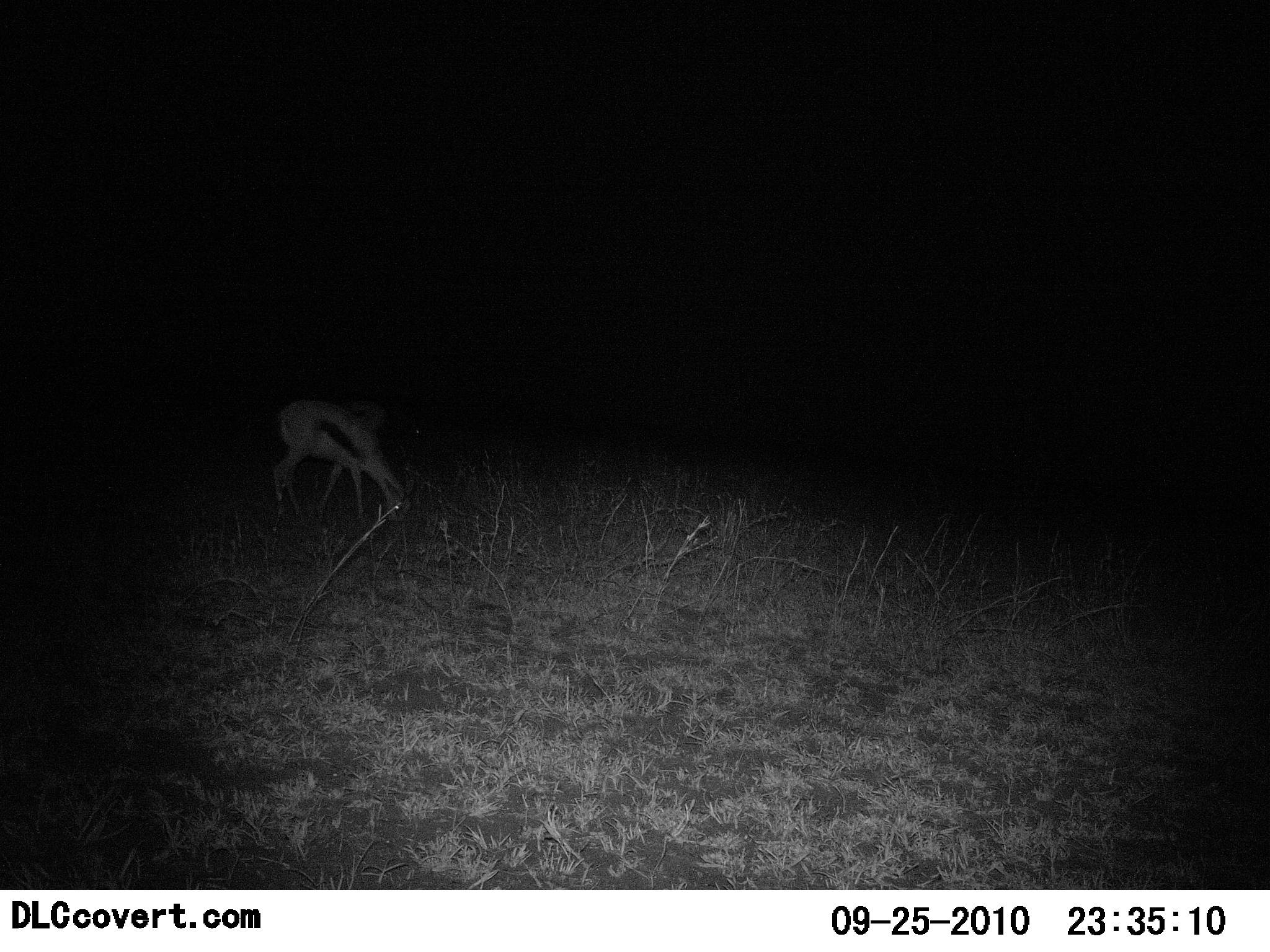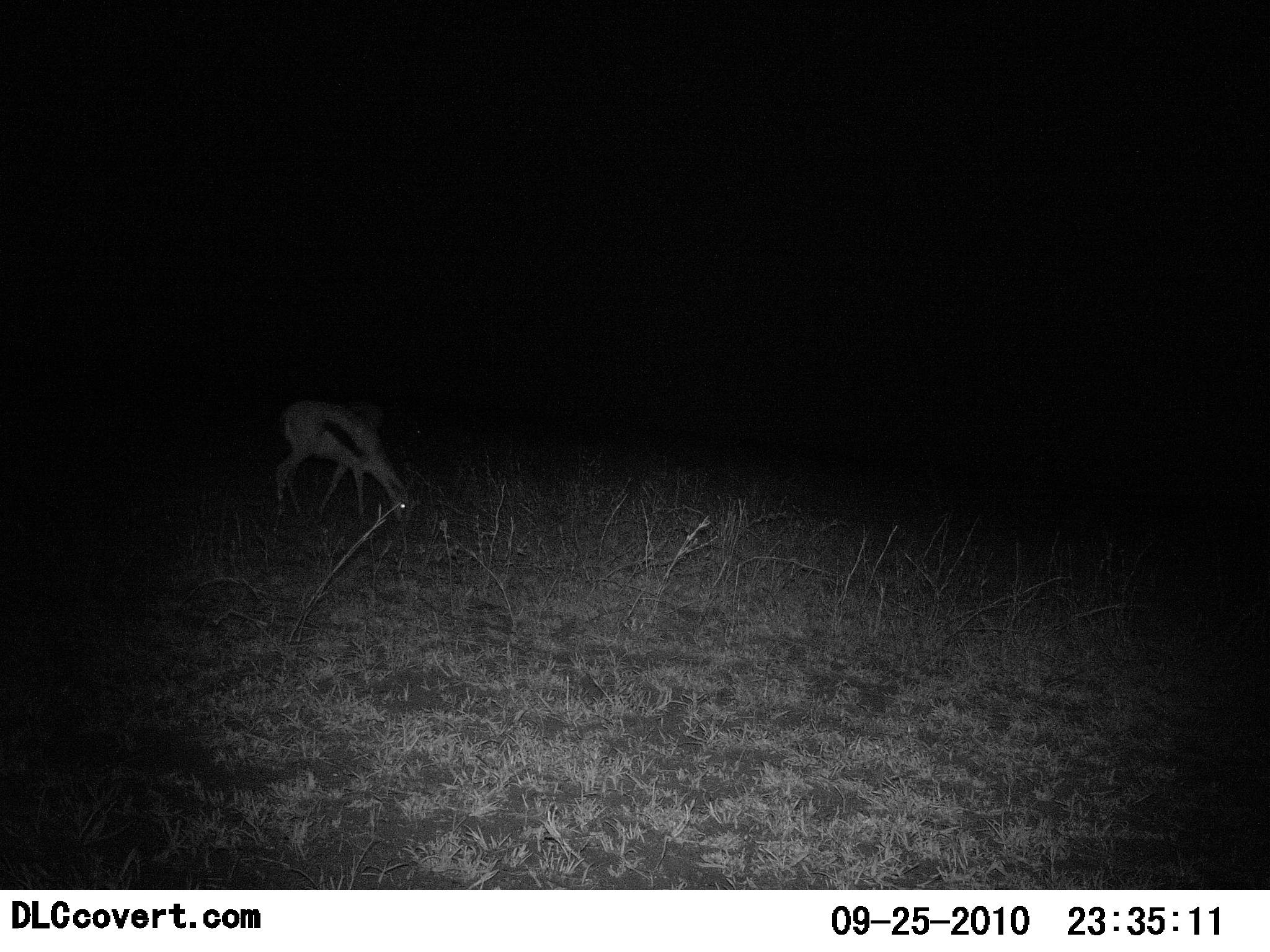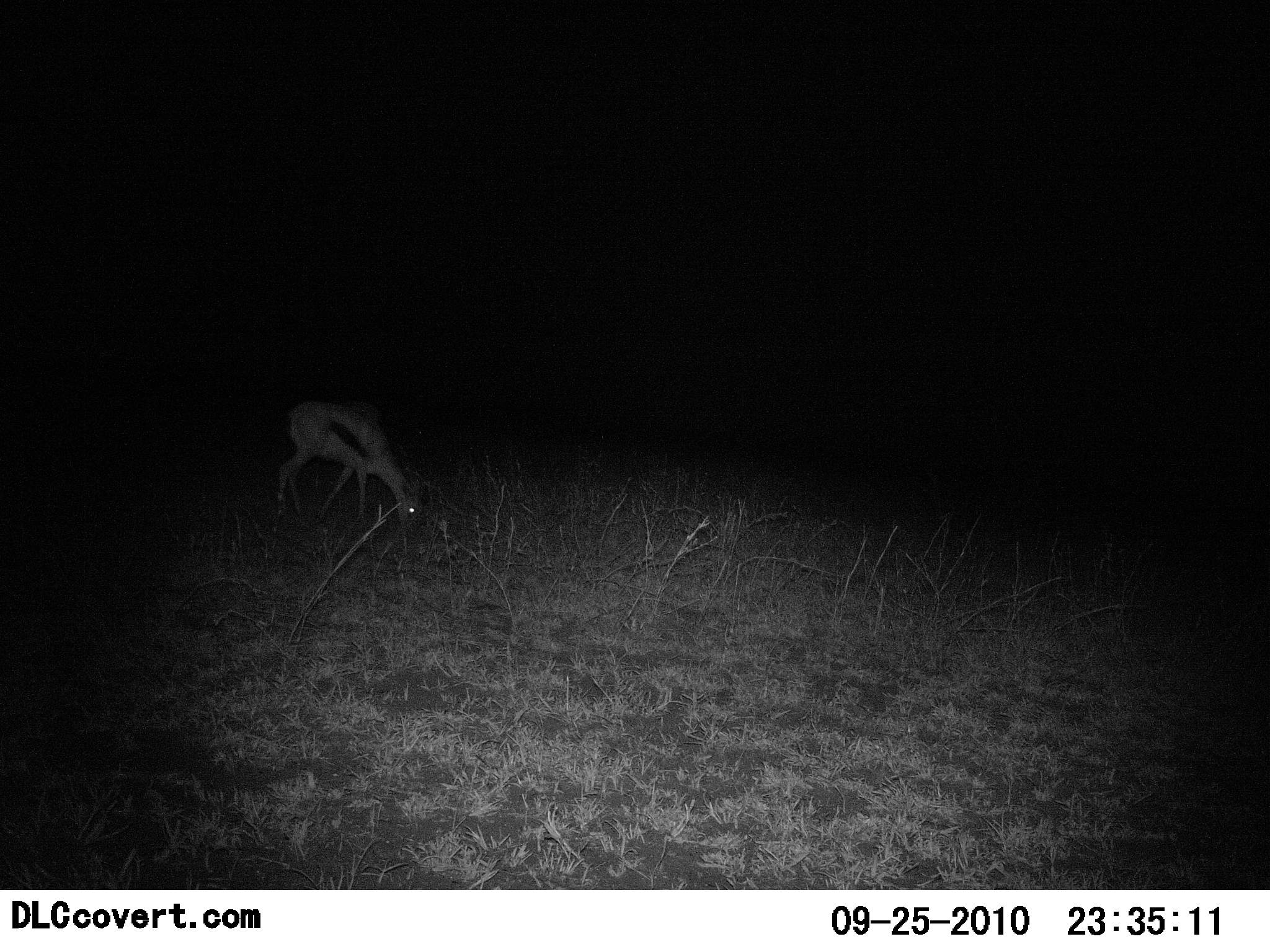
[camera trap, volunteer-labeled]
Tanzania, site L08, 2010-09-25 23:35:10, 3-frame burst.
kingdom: Animalia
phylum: Chordata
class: Mammalia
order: Artiodactyla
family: Bovidae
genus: Eudorcas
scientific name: Eudorcas thomsonii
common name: thomson's gazelle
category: gazellethomsons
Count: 1.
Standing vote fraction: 13%.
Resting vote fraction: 0%.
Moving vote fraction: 9%.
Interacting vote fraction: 0%.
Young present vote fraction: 0%.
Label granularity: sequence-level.